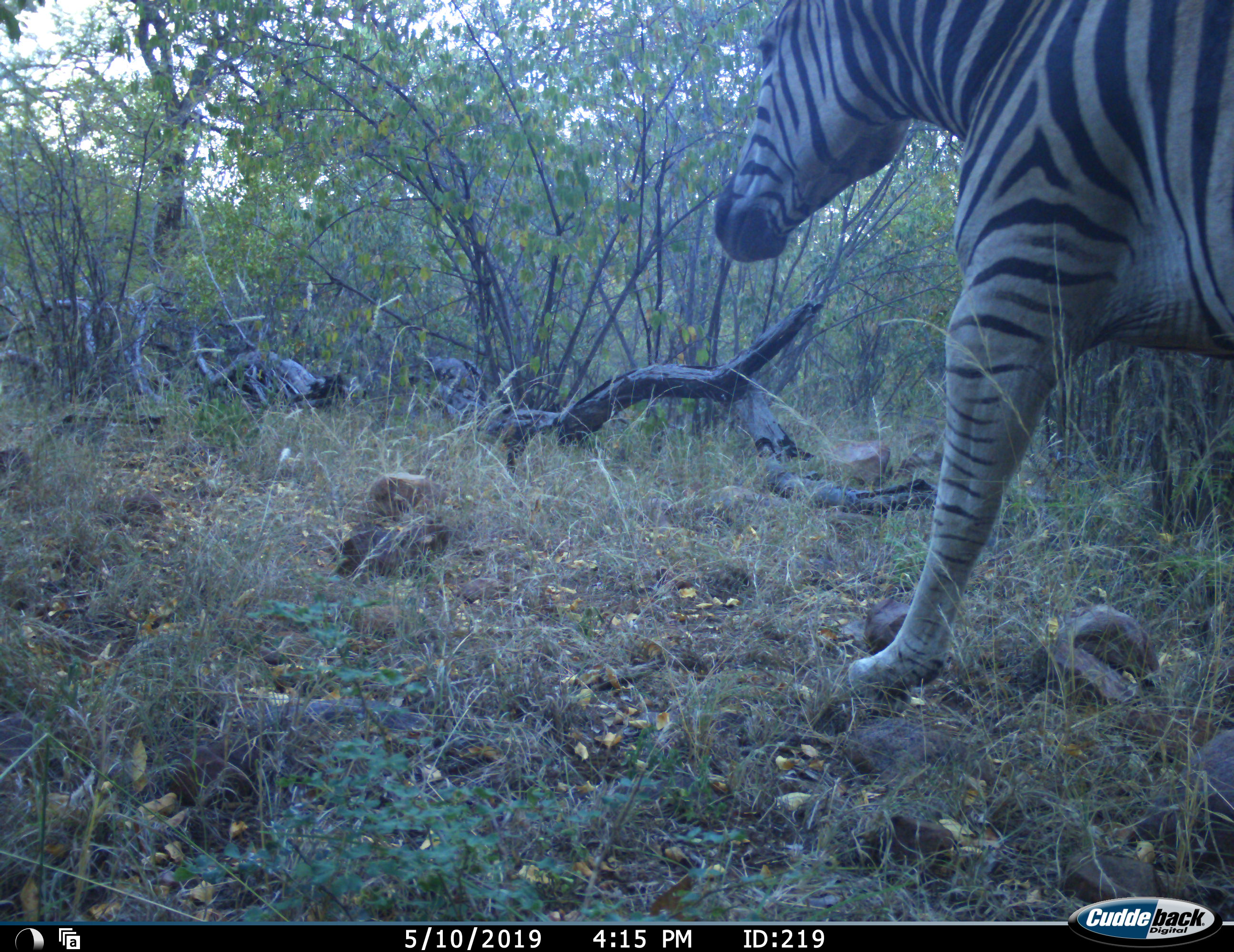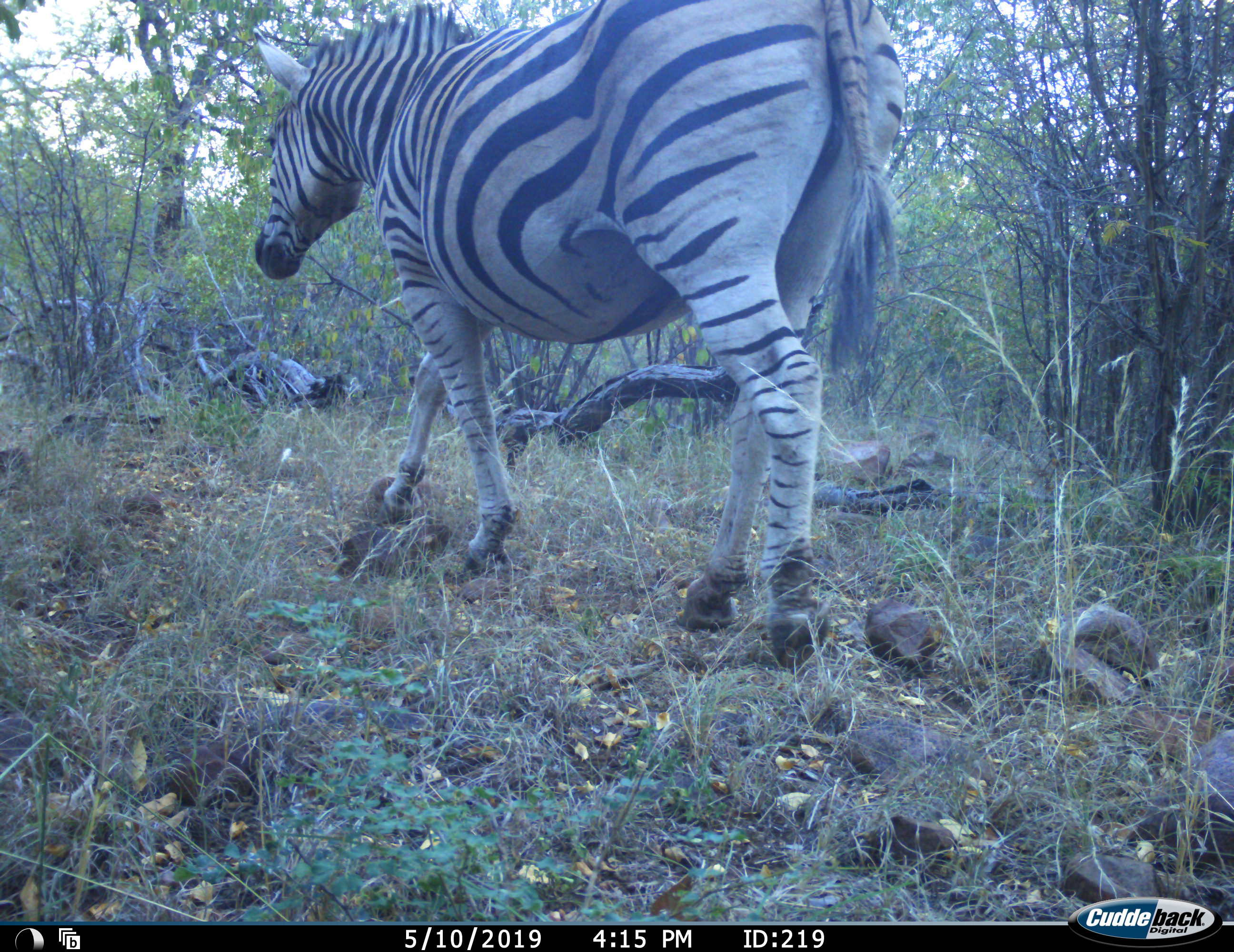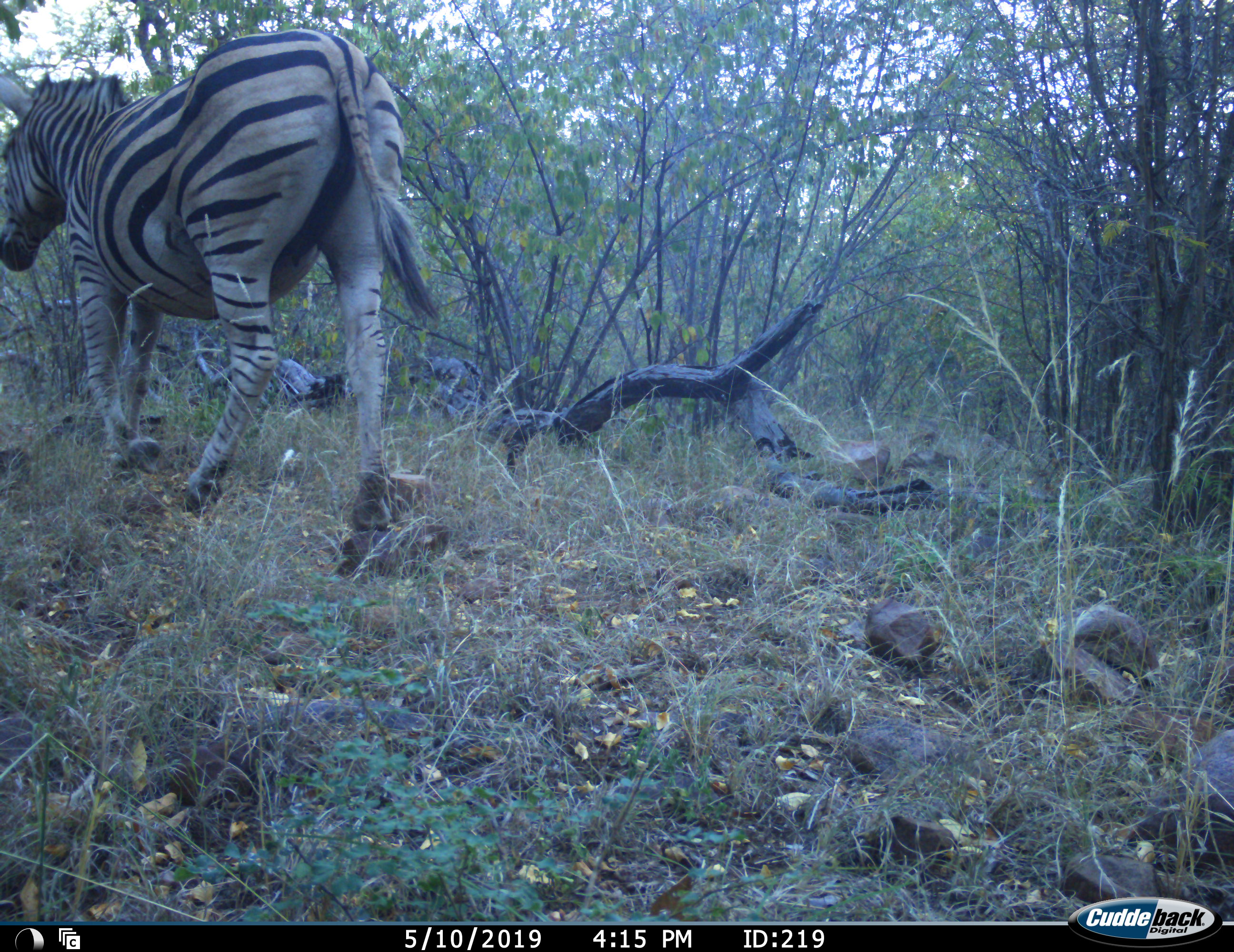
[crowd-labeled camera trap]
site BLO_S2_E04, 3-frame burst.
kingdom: Animalia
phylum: Chordata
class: Mammalia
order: Perissodactyla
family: Equidae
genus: Equus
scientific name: Equus quagga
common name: plains zebra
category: zebraplains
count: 1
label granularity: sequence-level